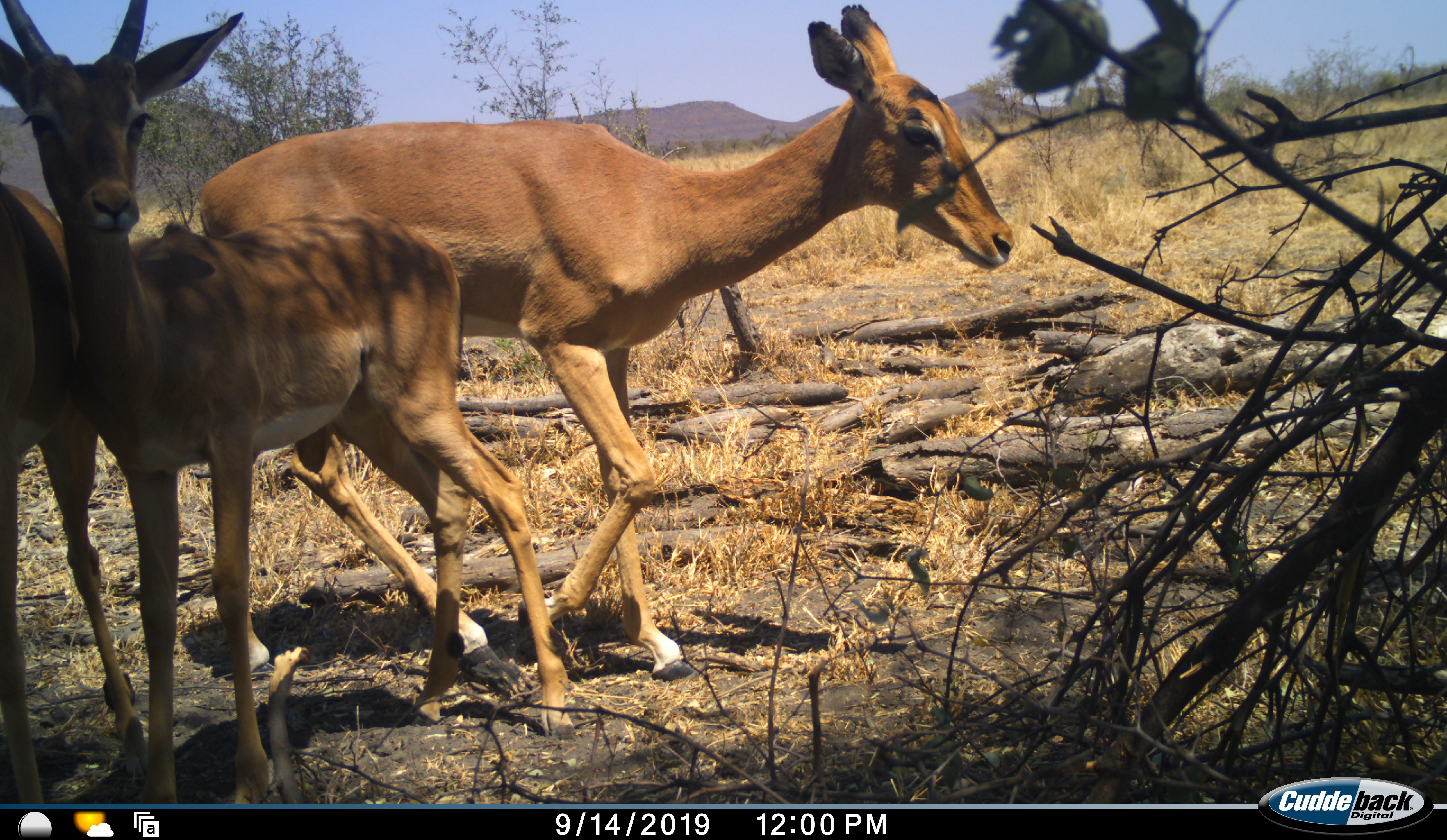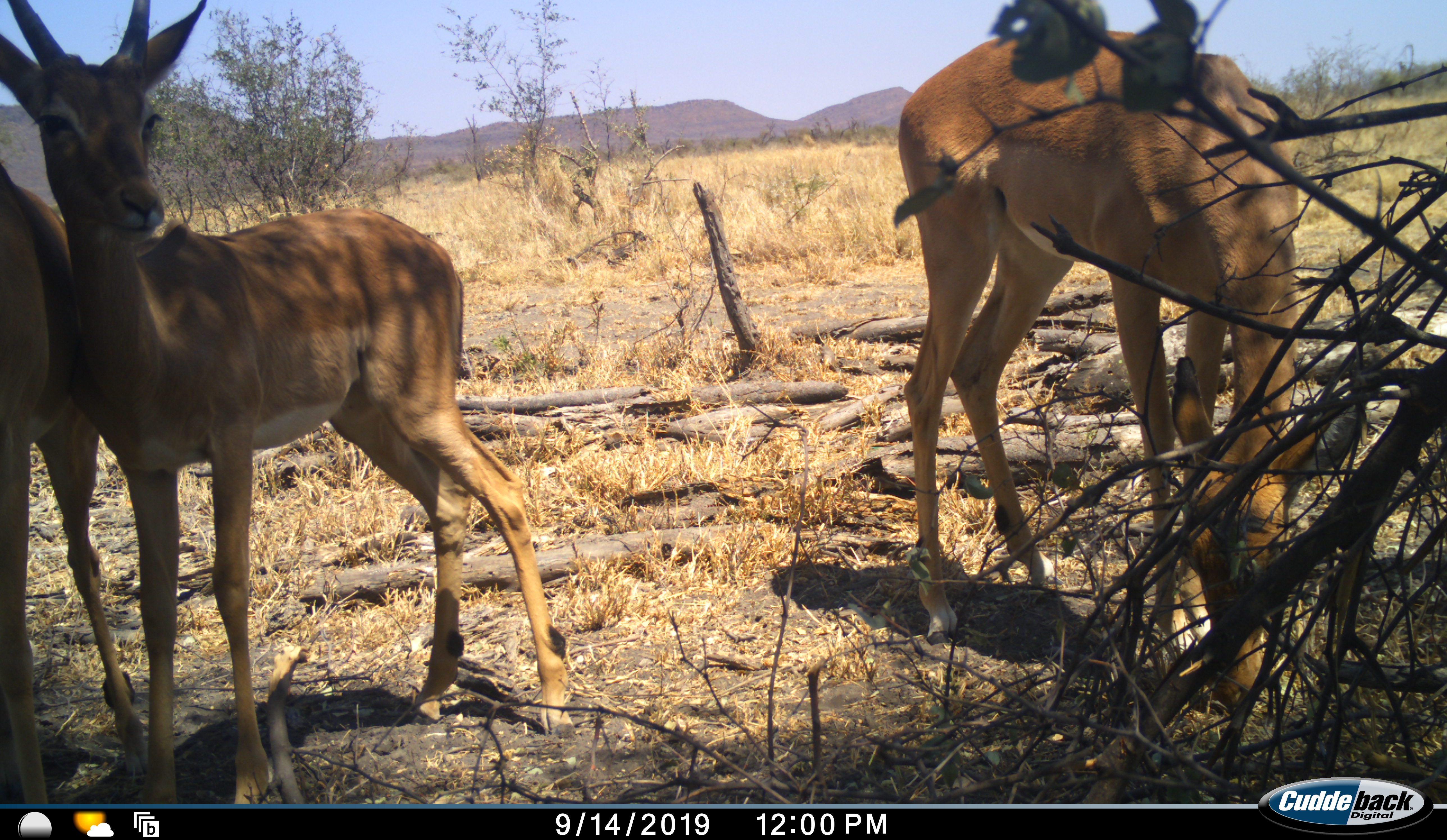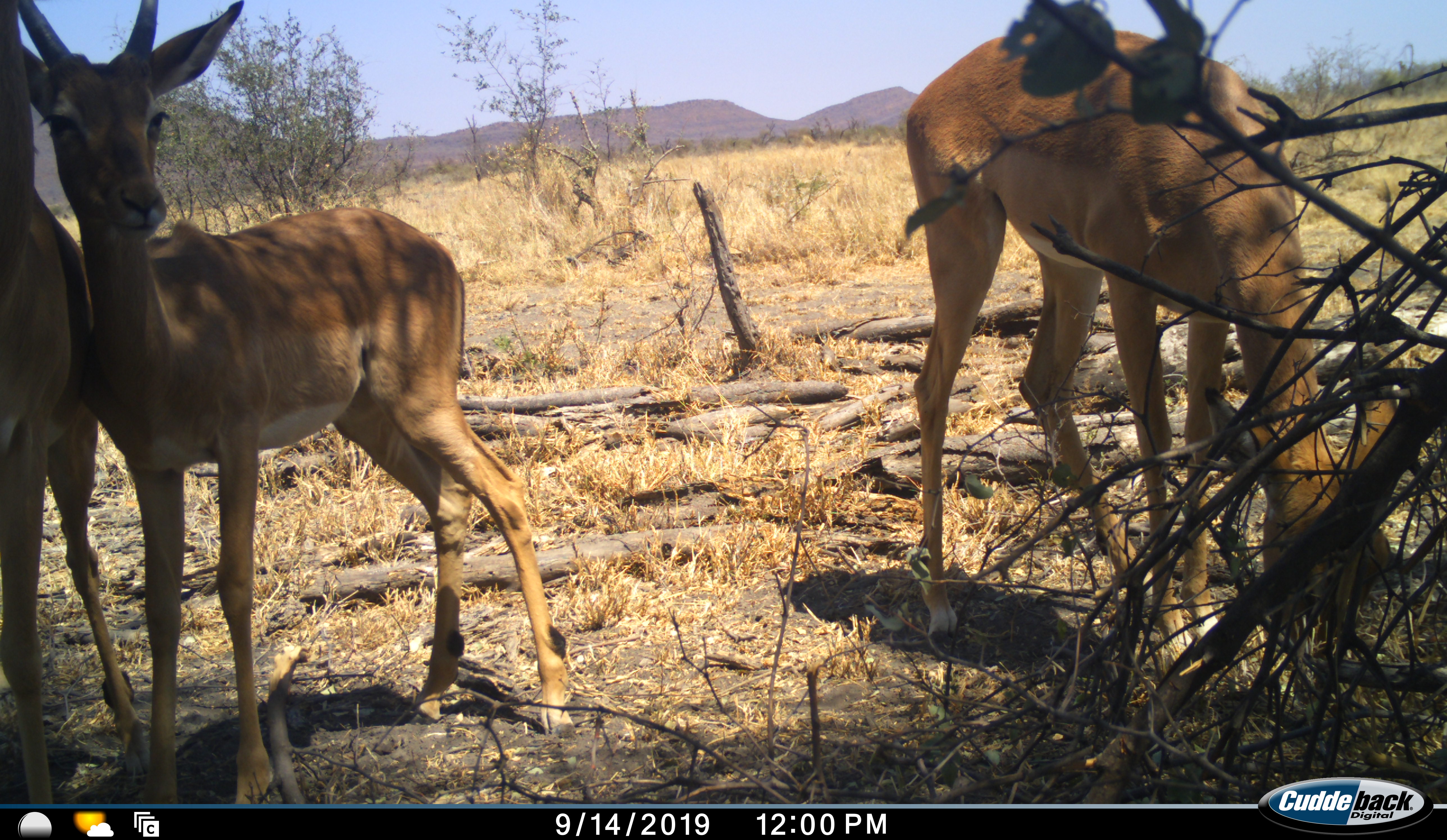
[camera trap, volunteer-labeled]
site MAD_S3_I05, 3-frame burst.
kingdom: Animalia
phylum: Chordata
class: Mammalia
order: Artiodactyla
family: Bovidae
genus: Aepyceros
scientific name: Aepyceros melampus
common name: impala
Impala (Aepyceros melampus), count 3. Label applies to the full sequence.